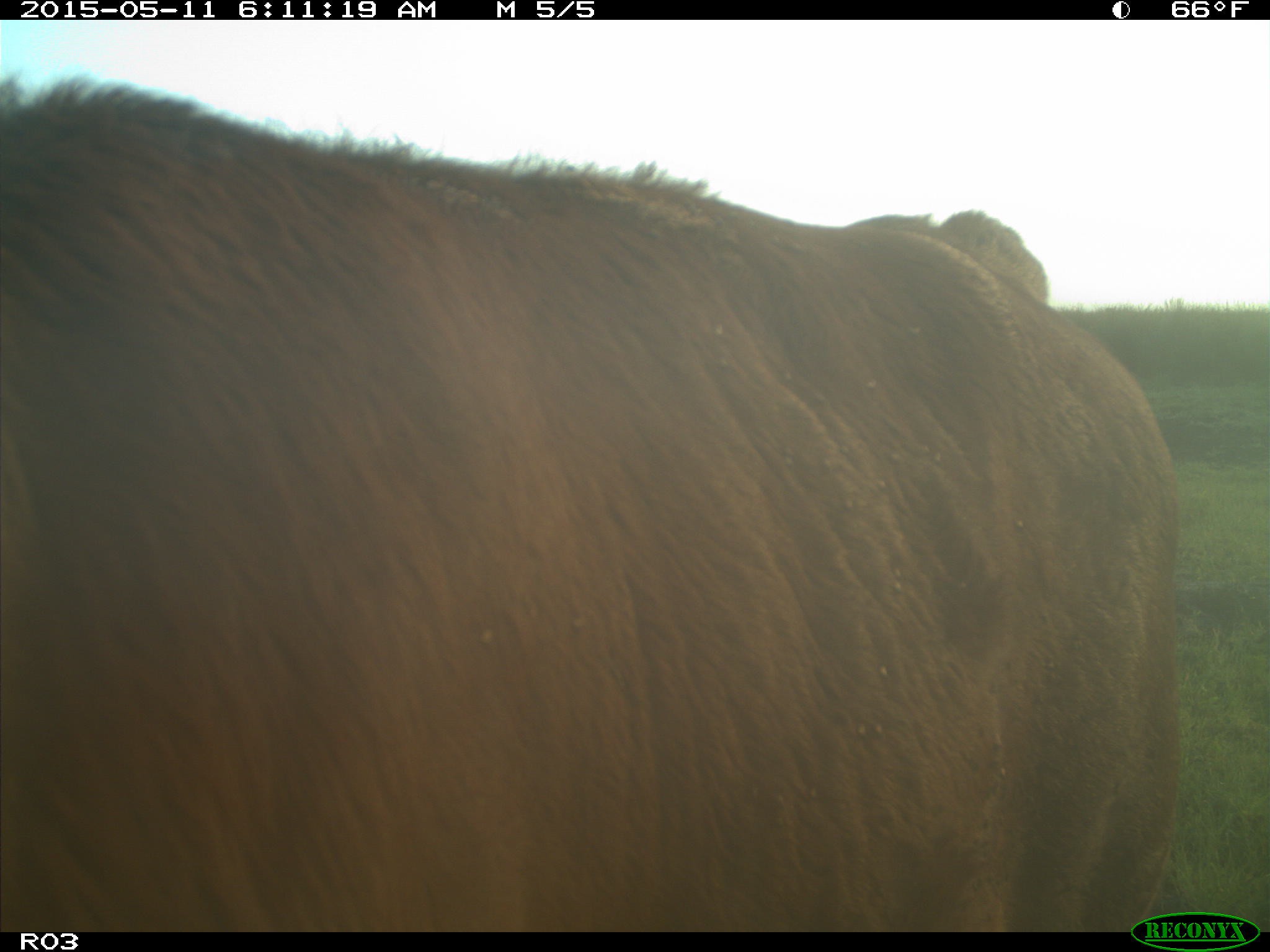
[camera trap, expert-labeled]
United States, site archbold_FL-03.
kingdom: Animalia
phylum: Chordata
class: Mammalia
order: Artiodactyla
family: Bovidae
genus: Bos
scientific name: Bos taurus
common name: domestic cow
Bos taurus (domestic cow).